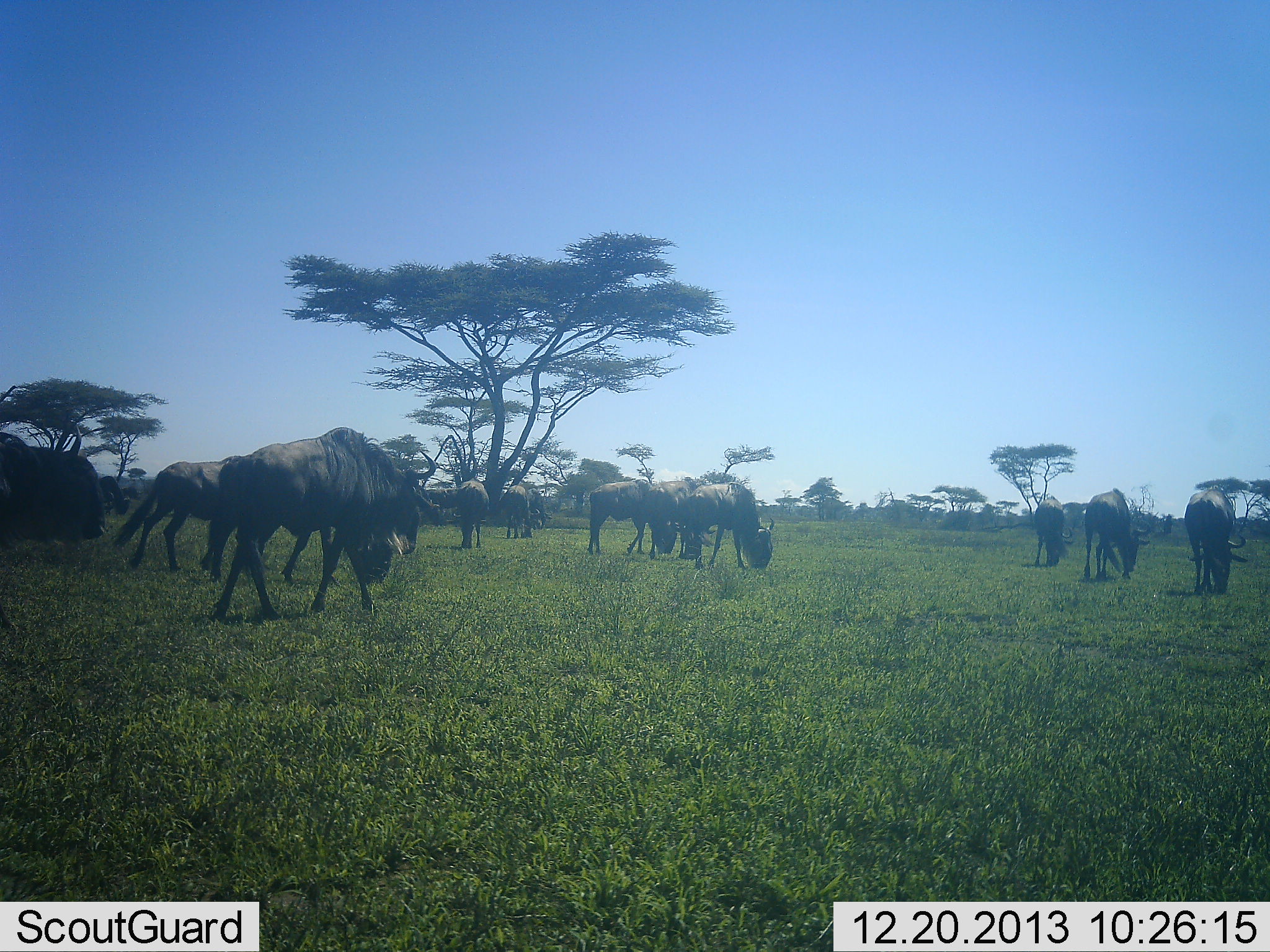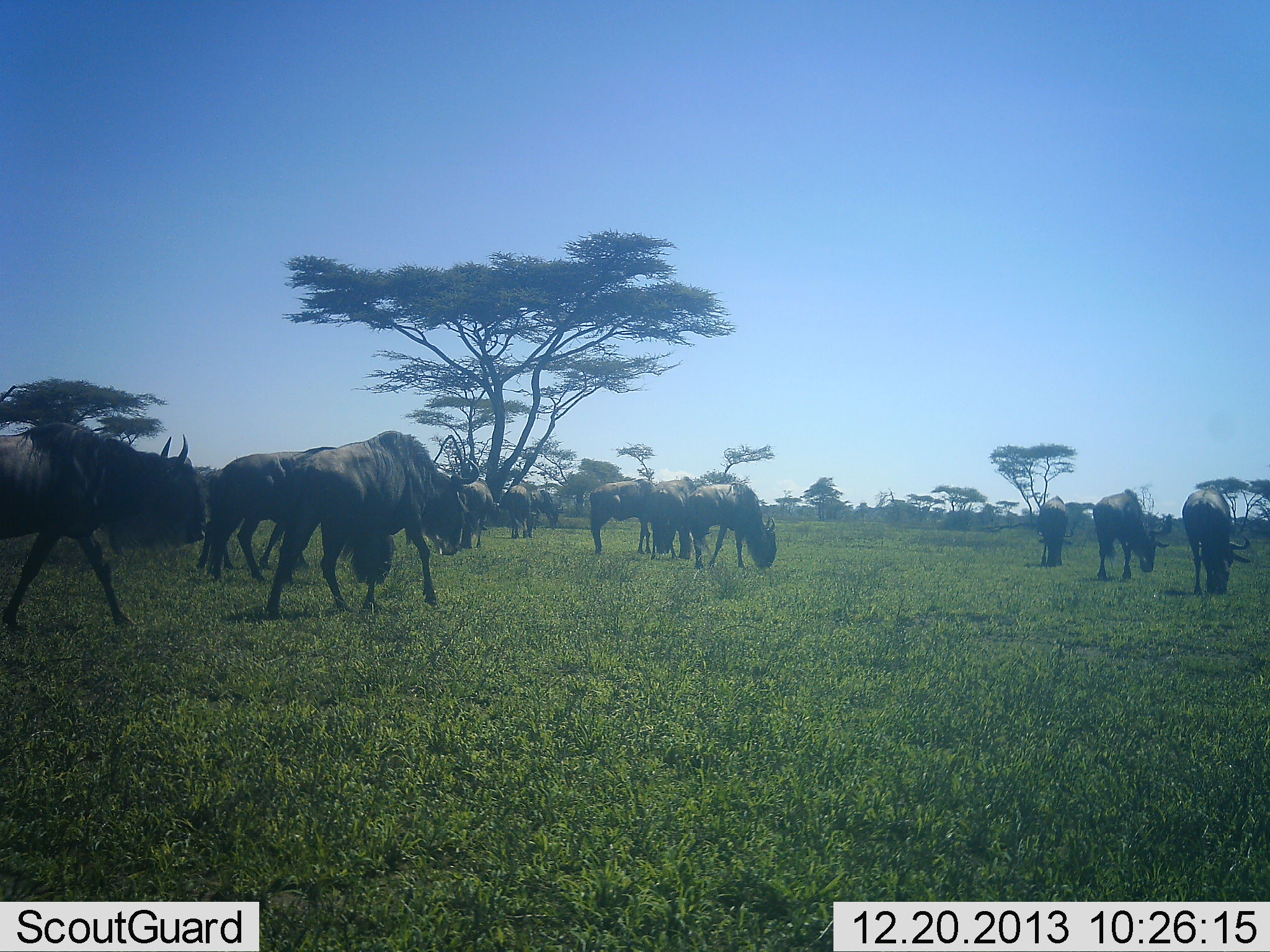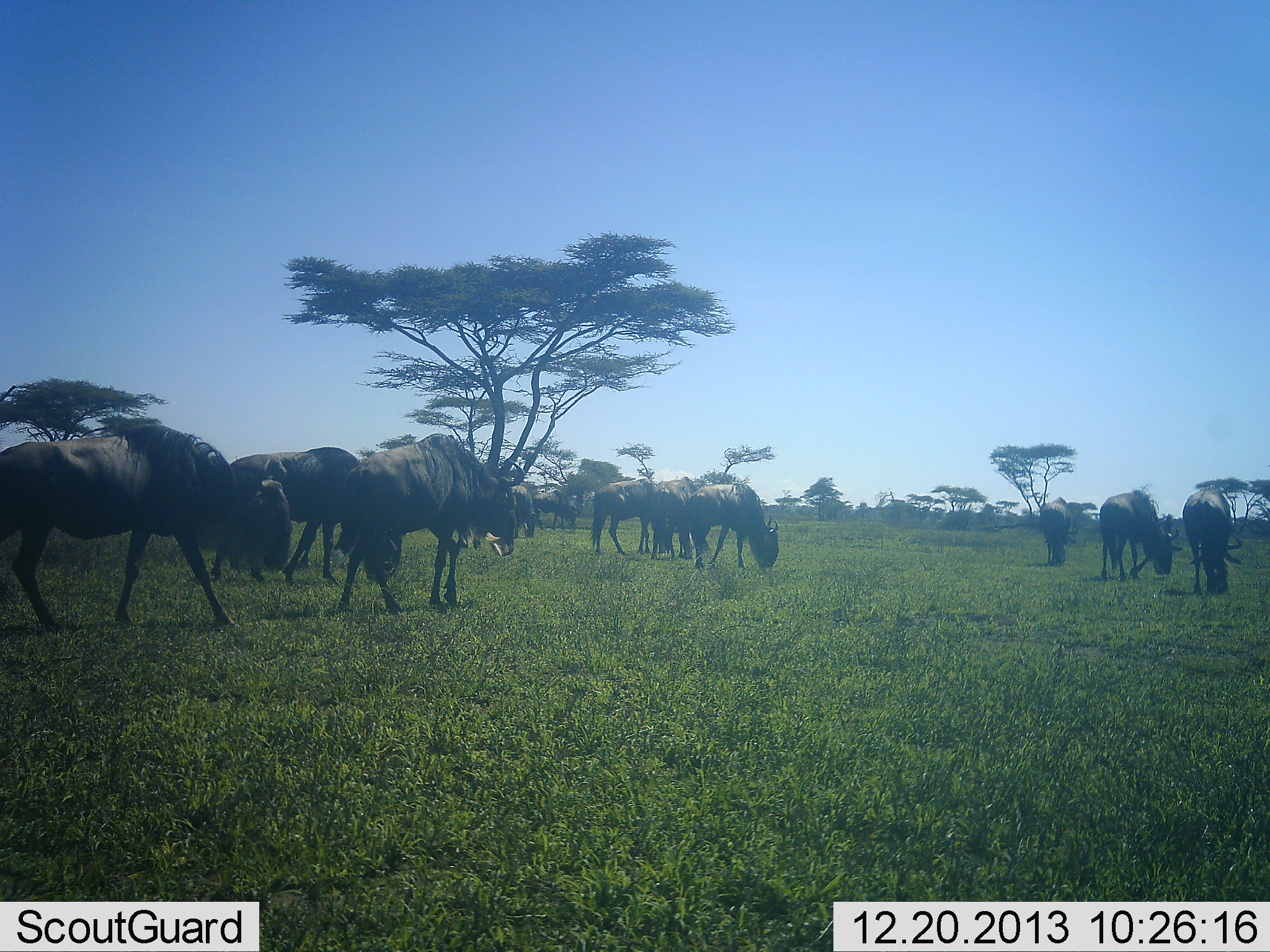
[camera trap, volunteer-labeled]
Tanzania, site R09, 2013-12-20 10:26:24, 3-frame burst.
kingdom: Animalia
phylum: Chordata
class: Mammalia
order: Artiodactyla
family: Bovidae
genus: Connochaetes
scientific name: Connochaetes taurinus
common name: blue wildebeest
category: wildebeest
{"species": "wildebeest (blue wildebeest) (Connochaetes taurinus)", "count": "11-50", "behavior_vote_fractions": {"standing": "20%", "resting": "0%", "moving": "70%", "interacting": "10%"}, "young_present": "0%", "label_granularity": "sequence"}